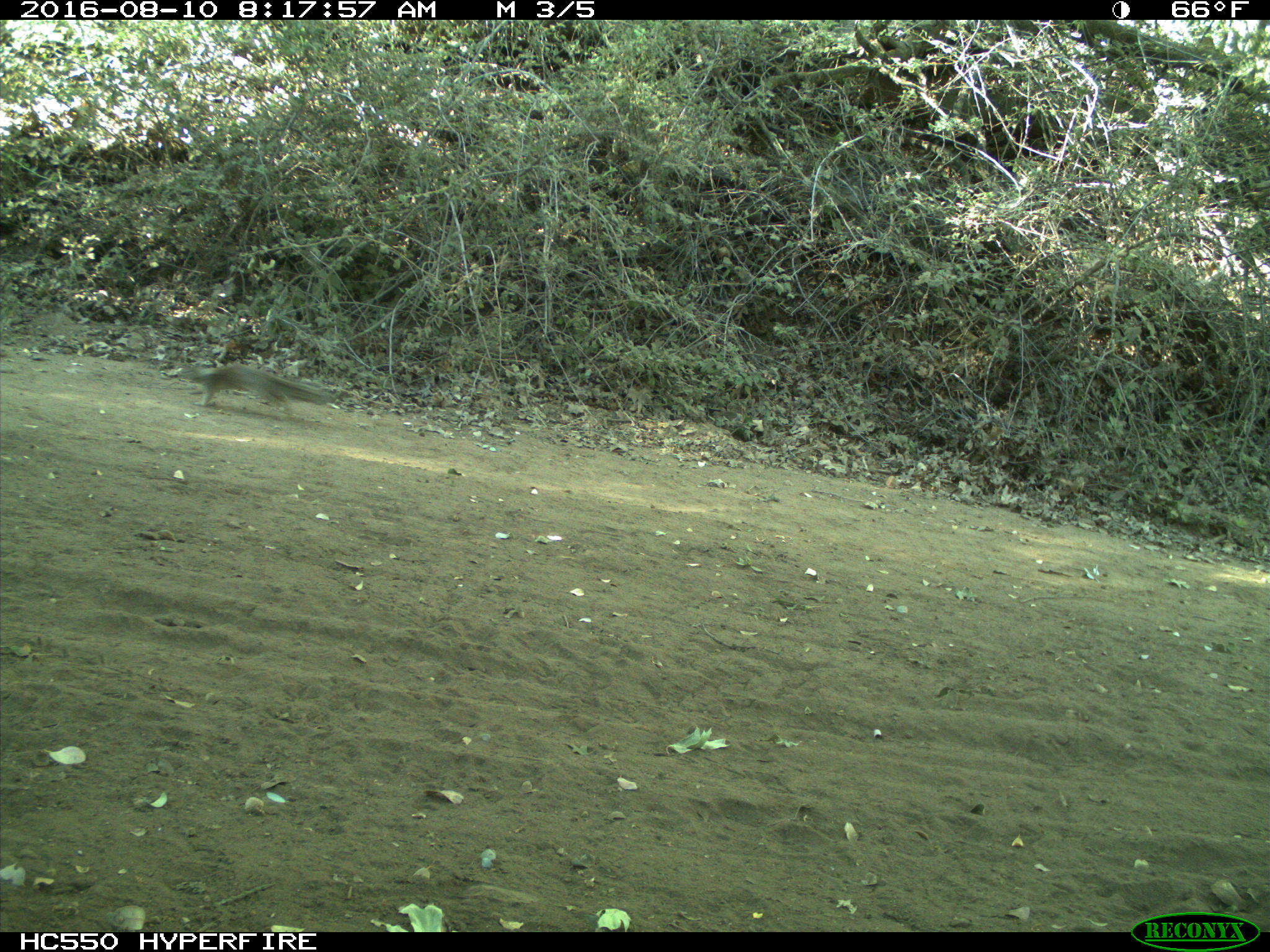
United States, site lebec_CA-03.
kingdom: Animalia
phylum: Chordata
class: Mammalia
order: Rodentia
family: Sciuridae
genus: Otospermophilus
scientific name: Otospermophilus beecheyi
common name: california ground squirrel